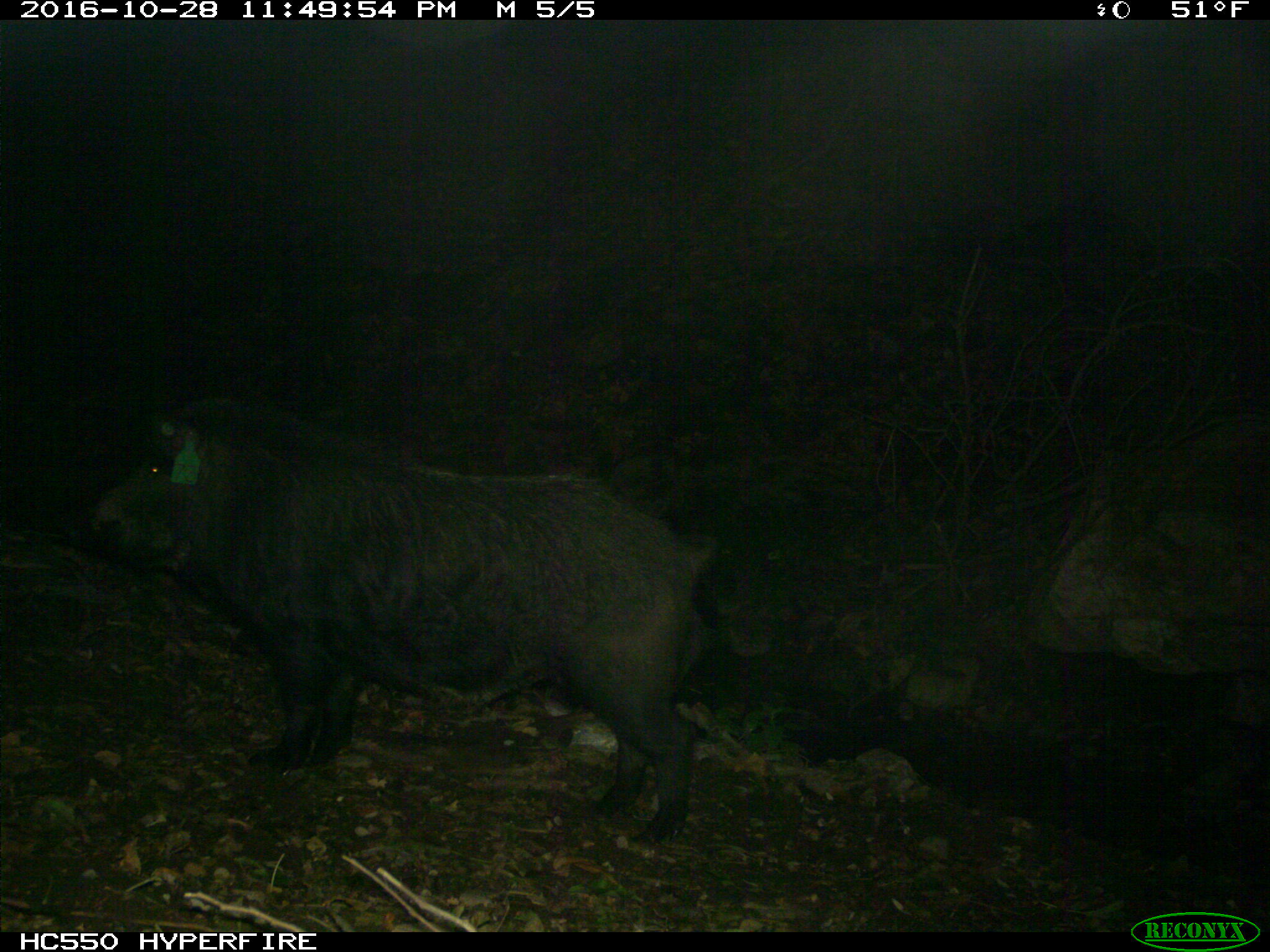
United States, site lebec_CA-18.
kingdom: Animalia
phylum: Chordata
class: Mammalia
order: Artiodactyla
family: Suidae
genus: Sus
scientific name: Sus scrofa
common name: wild boar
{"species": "Sus scrofa (wild boar)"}